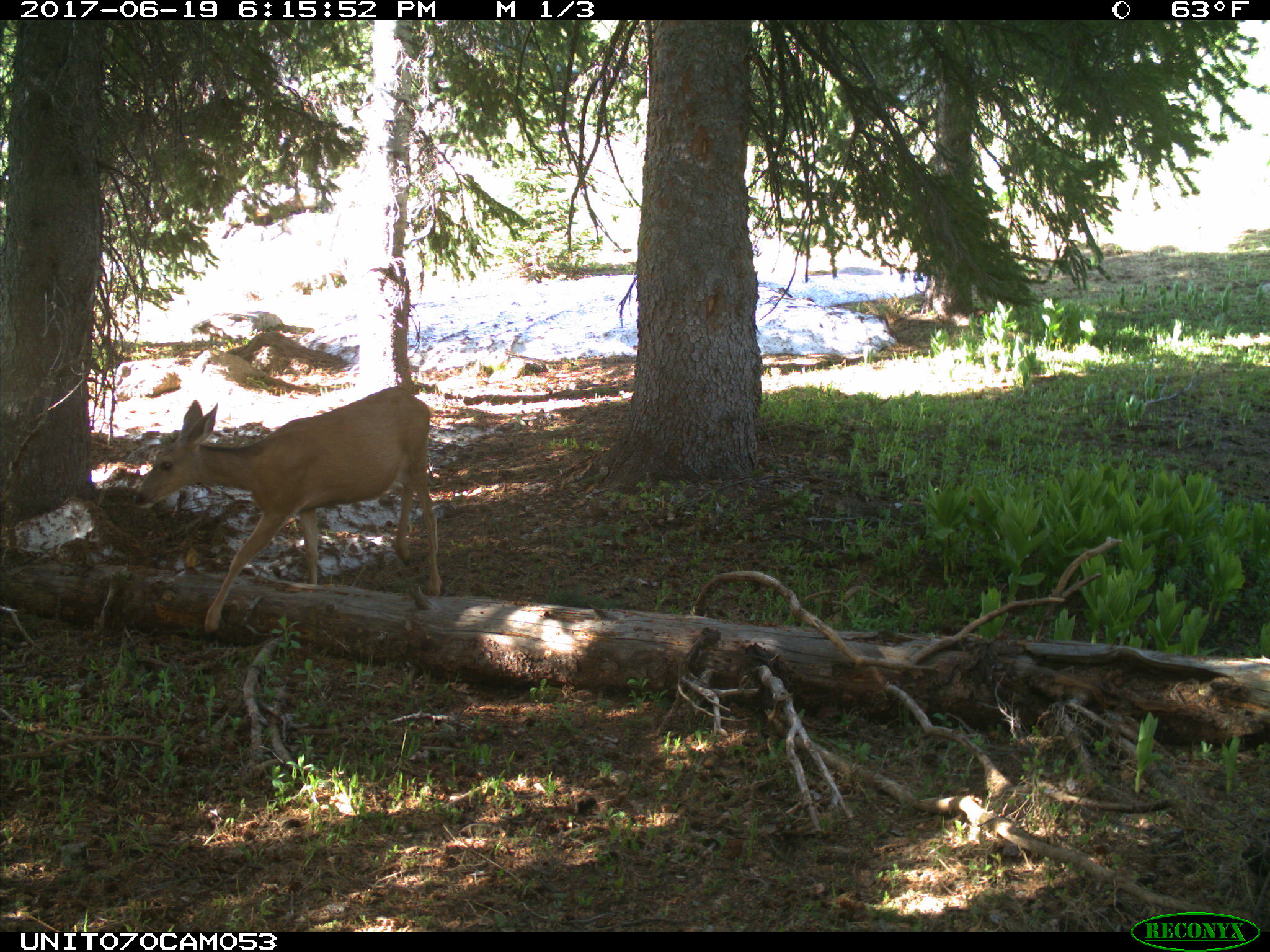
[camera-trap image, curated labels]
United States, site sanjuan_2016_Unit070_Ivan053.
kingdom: Animalia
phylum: Chordata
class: Mammalia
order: Artiodactyla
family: Cervidae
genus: Odocoileus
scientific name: Odocoileus hemionus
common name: mule deer